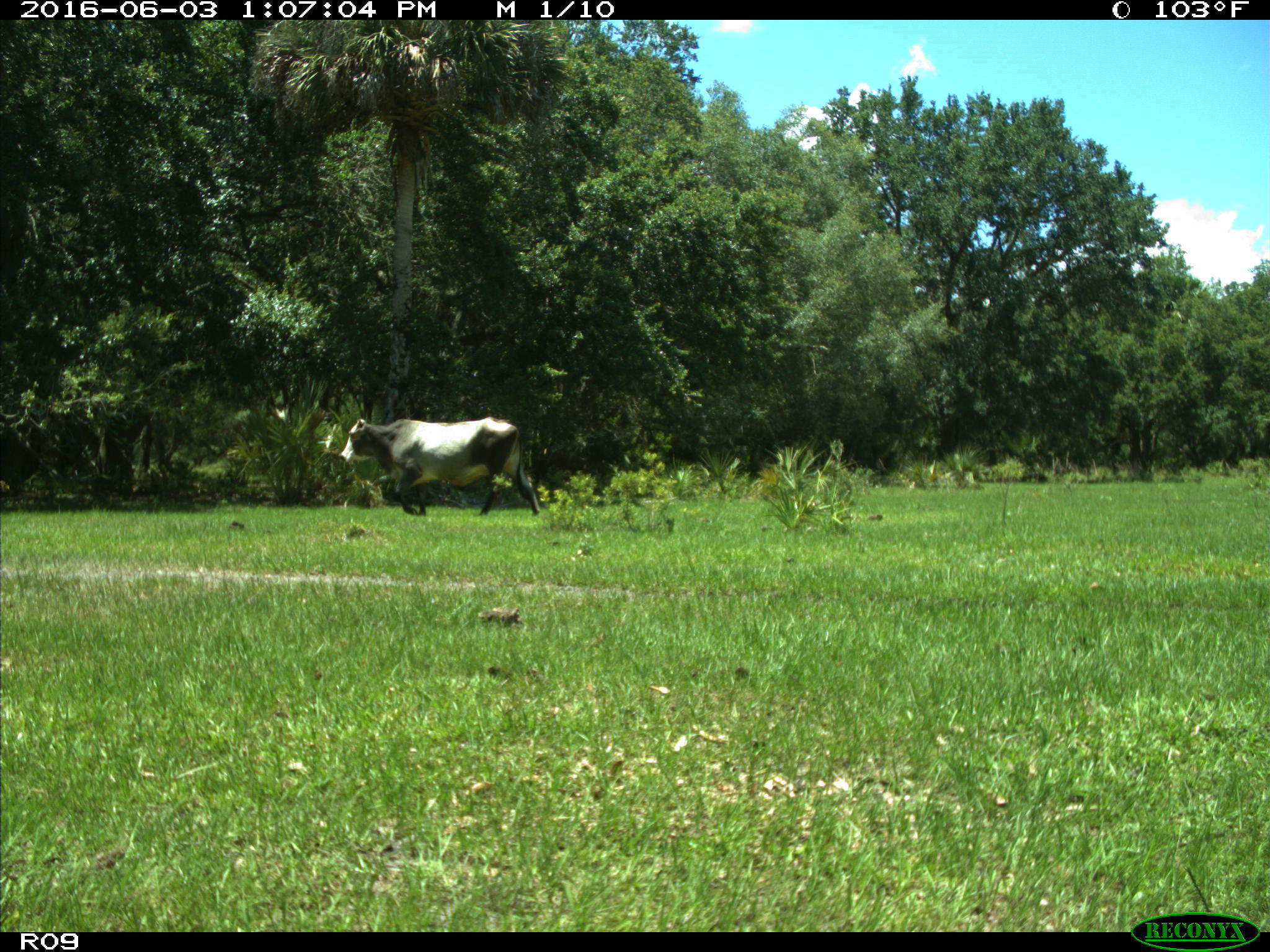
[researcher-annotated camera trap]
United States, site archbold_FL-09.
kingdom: Animalia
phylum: Chordata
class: Mammalia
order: Artiodactyla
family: Bovidae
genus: Bos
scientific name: Bos taurus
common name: domestic cow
Bos taurus (domestic cow).